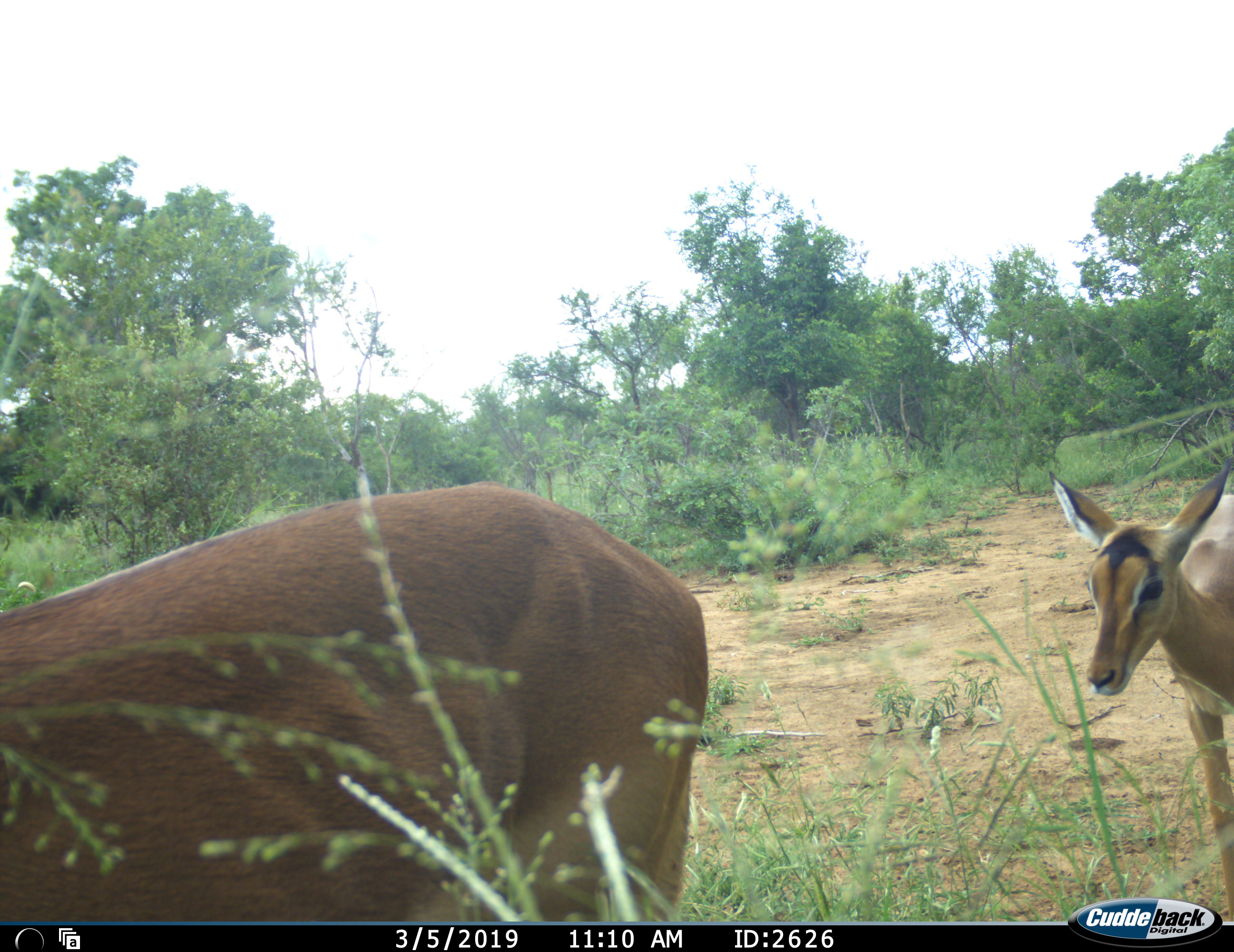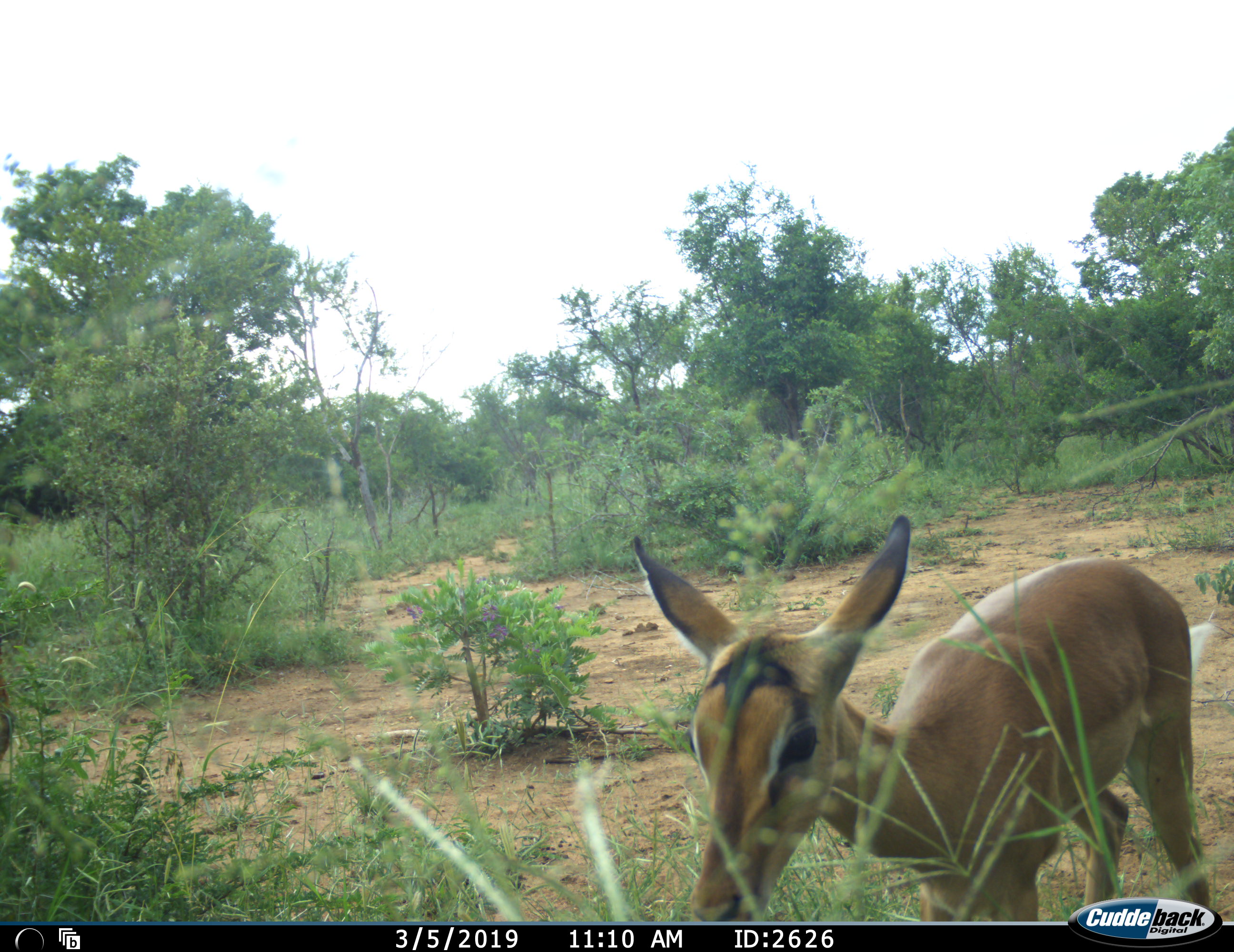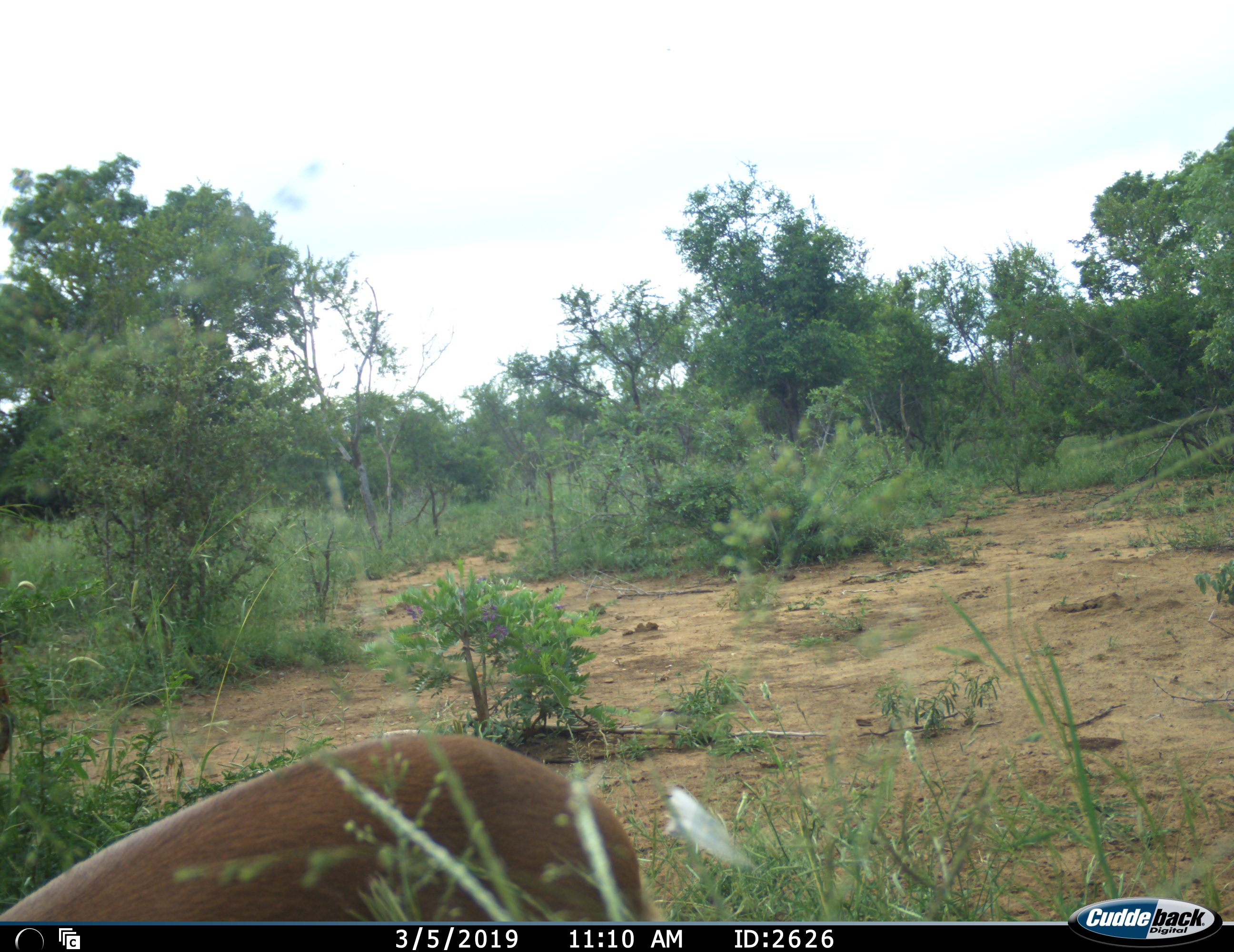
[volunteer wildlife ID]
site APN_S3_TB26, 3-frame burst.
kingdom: Animalia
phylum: Chordata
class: Mammalia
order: Artiodactyla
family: Bovidae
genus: Aepyceros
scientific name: Aepyceros melampus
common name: impala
Impala (Aepyceros melampus), count 2. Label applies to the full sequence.